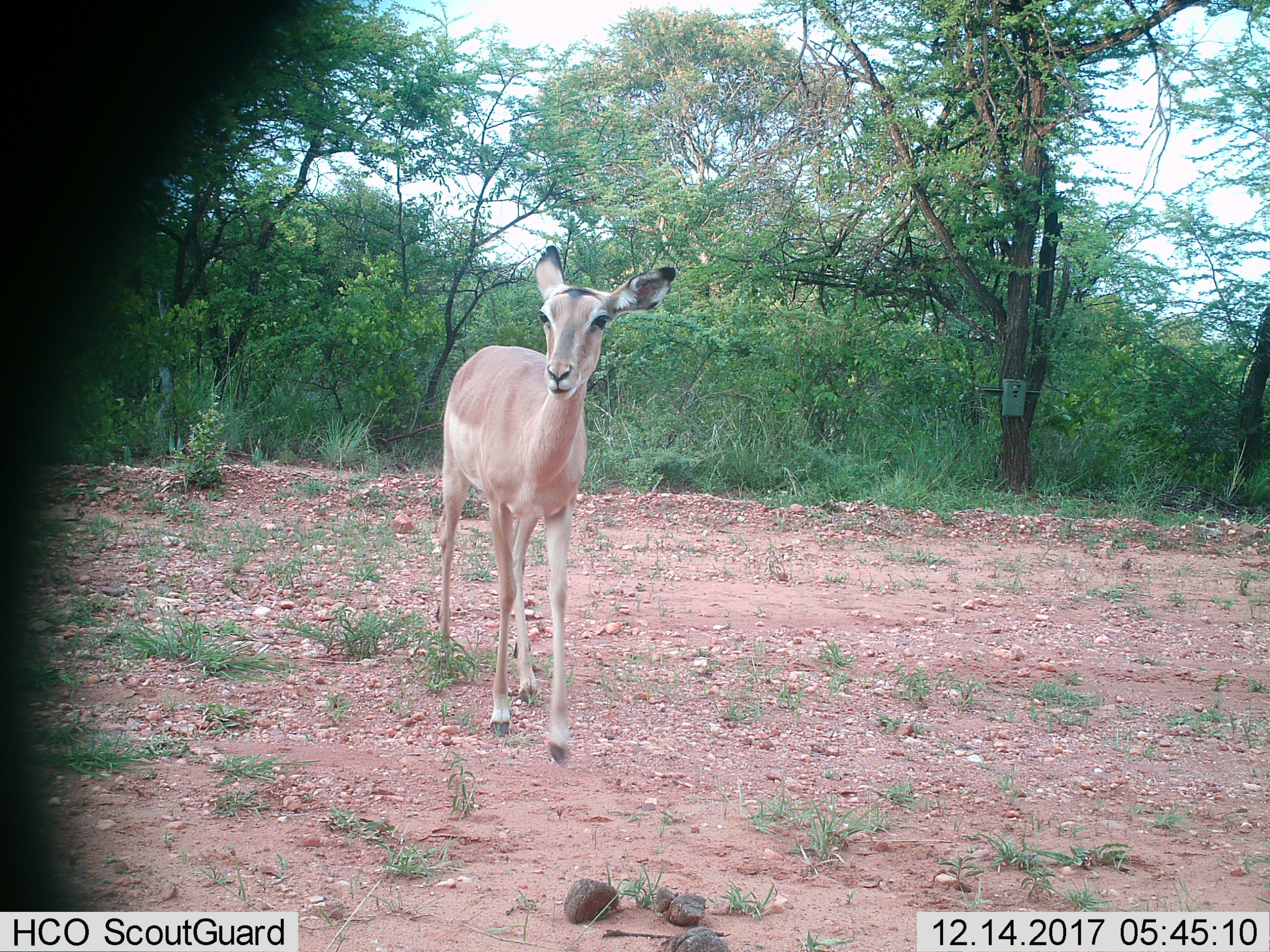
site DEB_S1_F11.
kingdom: Animalia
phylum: Chordata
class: Mammalia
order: Artiodactyla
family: Bovidae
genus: Aepyceros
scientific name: Aepyceros melampus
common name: impala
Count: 1.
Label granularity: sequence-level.